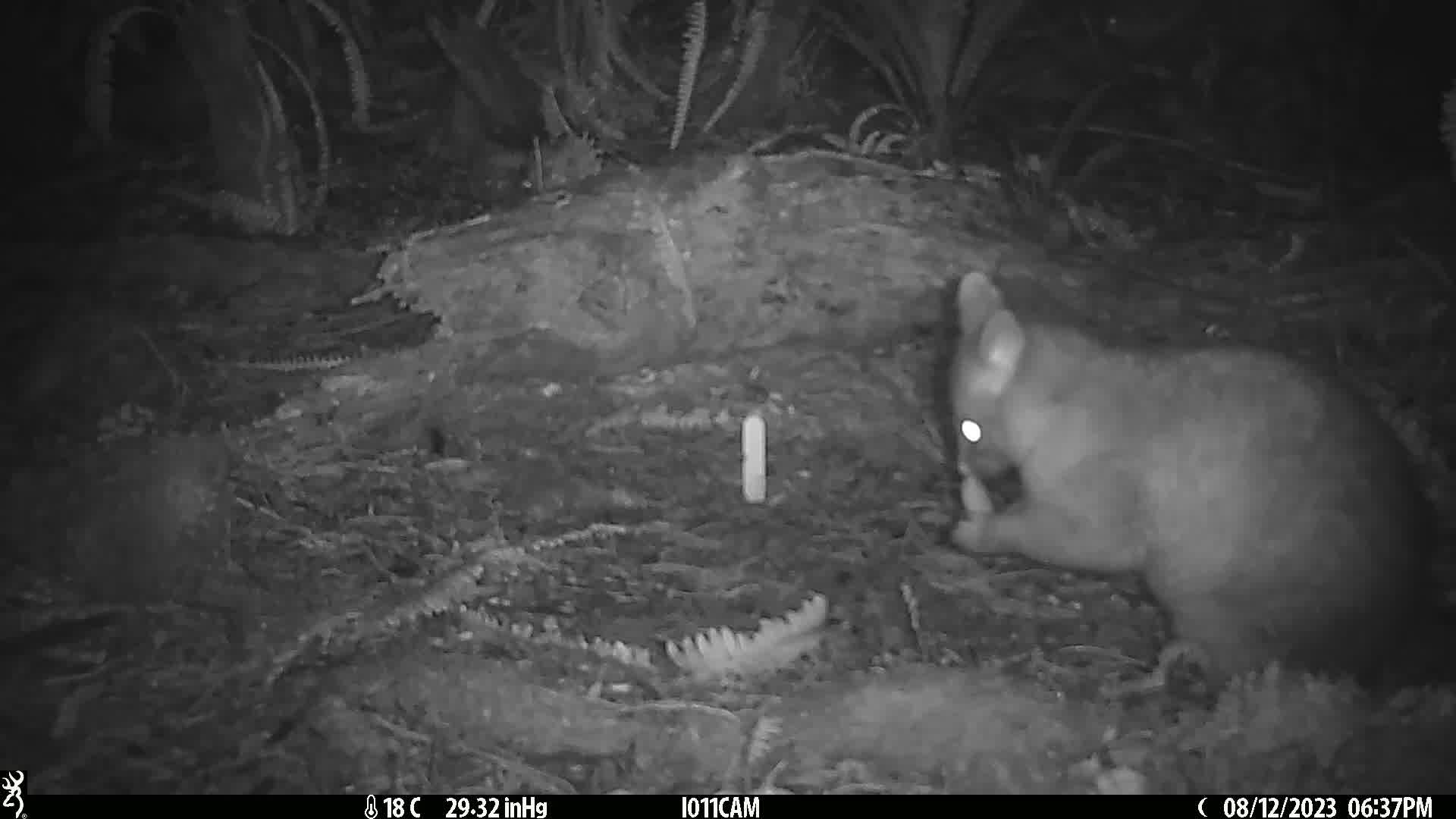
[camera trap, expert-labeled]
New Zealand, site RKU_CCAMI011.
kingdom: Animalia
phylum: Chordata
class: Mammalia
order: Diprotodontia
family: Phalangeridae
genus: Trichosurus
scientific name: Trichosurus vulpecula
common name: common brushtail possum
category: possum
Possum (common brushtail possum) (Trichosurus vulpecula).